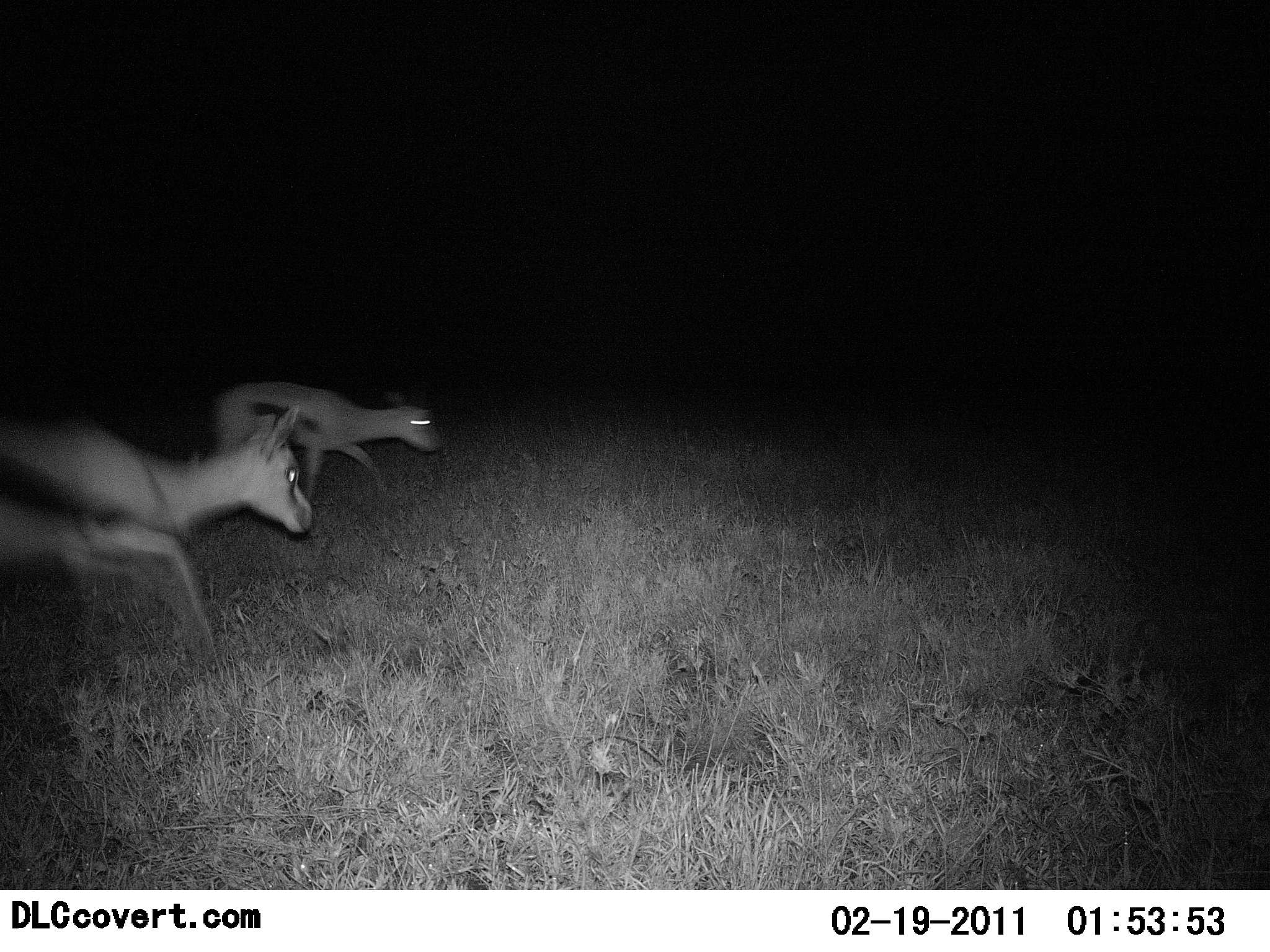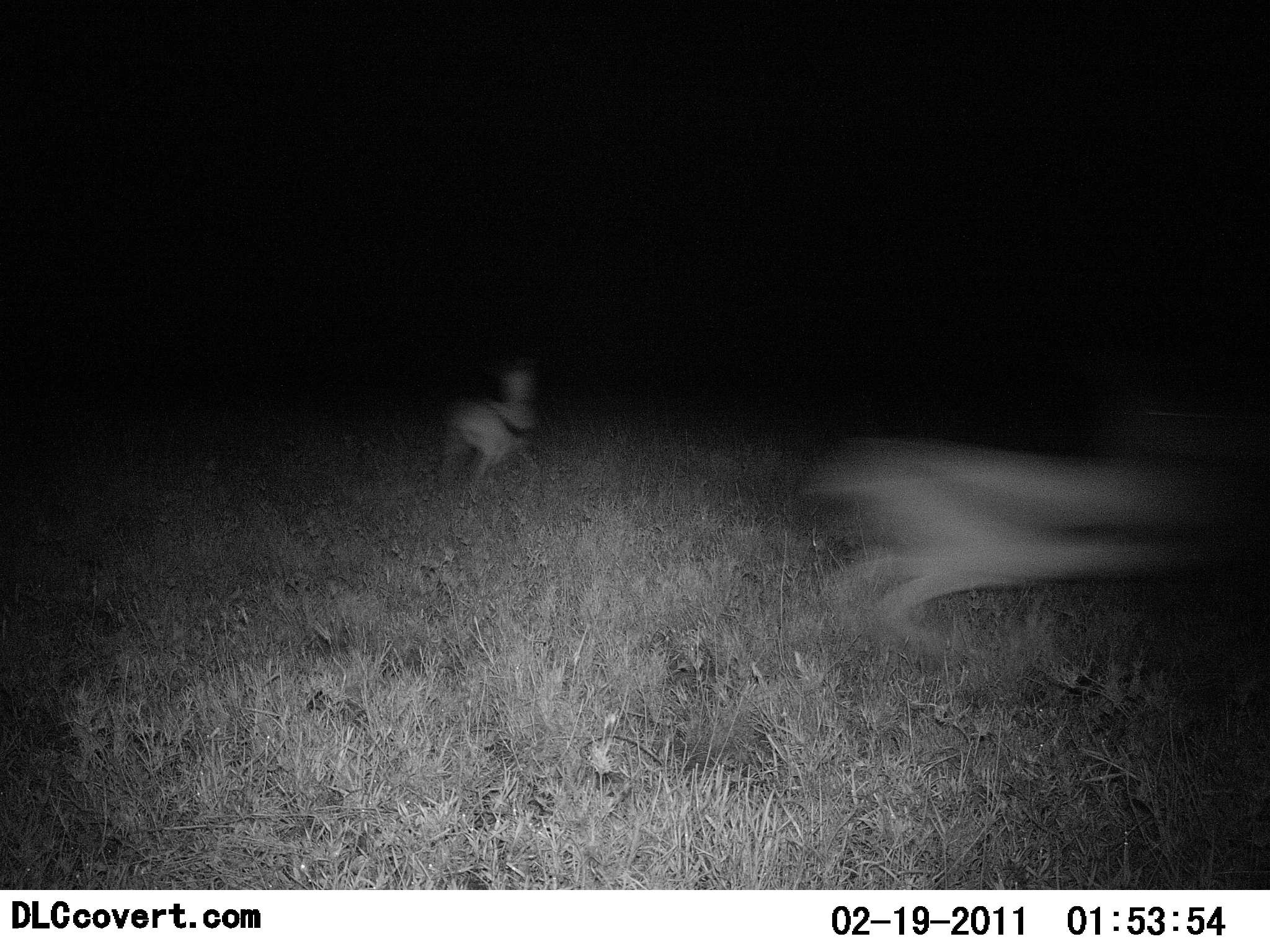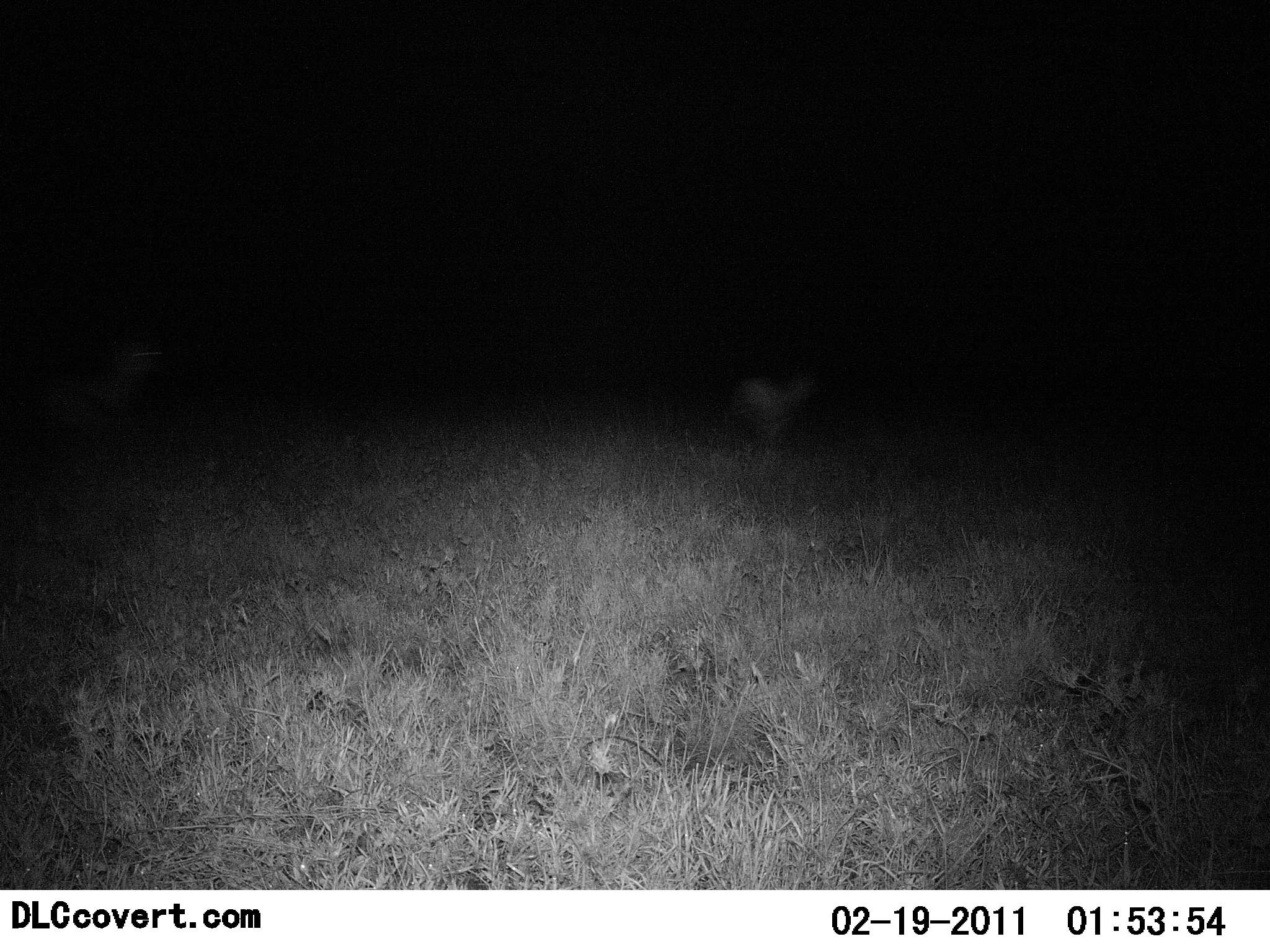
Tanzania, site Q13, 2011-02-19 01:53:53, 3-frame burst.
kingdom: Animalia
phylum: Chordata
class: Mammalia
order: Artiodactyla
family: Bovidae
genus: Eudorcas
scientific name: Eudorcas thomsonii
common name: thomson's gazelle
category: gazellethomsons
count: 3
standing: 0%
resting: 0%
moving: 100%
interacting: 0%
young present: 0%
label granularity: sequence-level